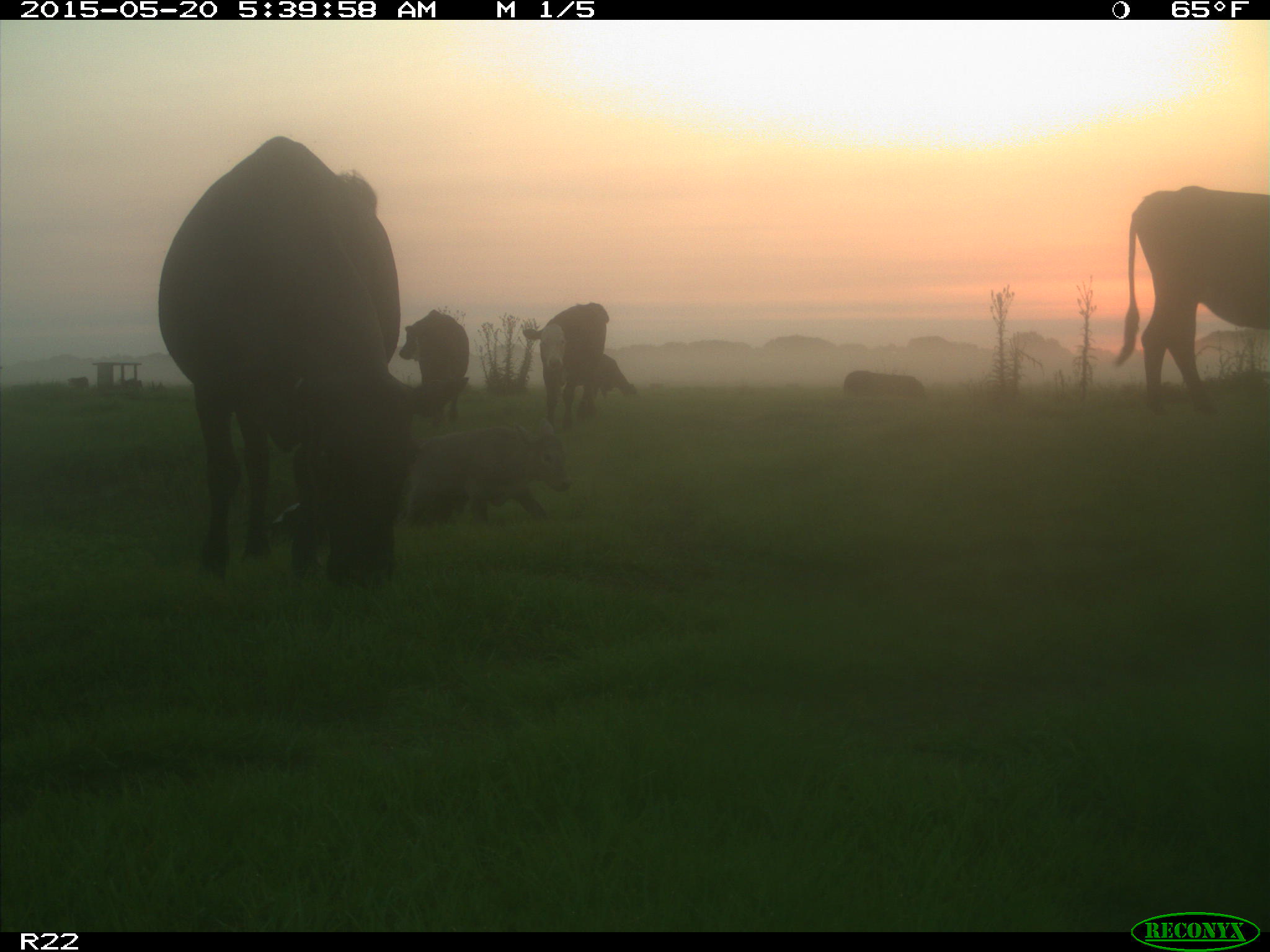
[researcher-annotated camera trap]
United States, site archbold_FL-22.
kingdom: Animalia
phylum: Chordata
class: Mammalia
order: Artiodactyla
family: Bovidae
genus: Bos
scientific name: Bos taurus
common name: domestic cow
Bos taurus (domestic cow).